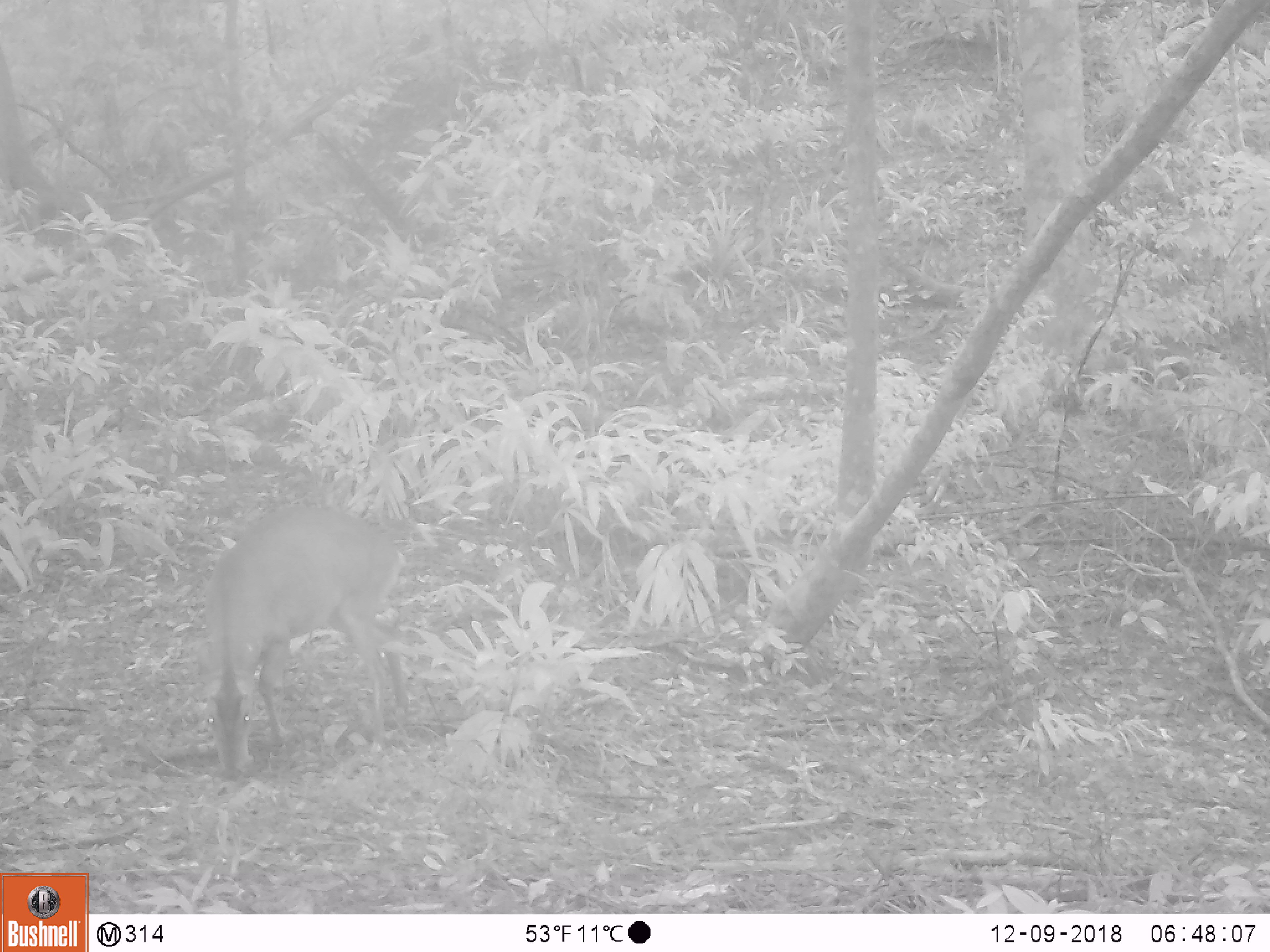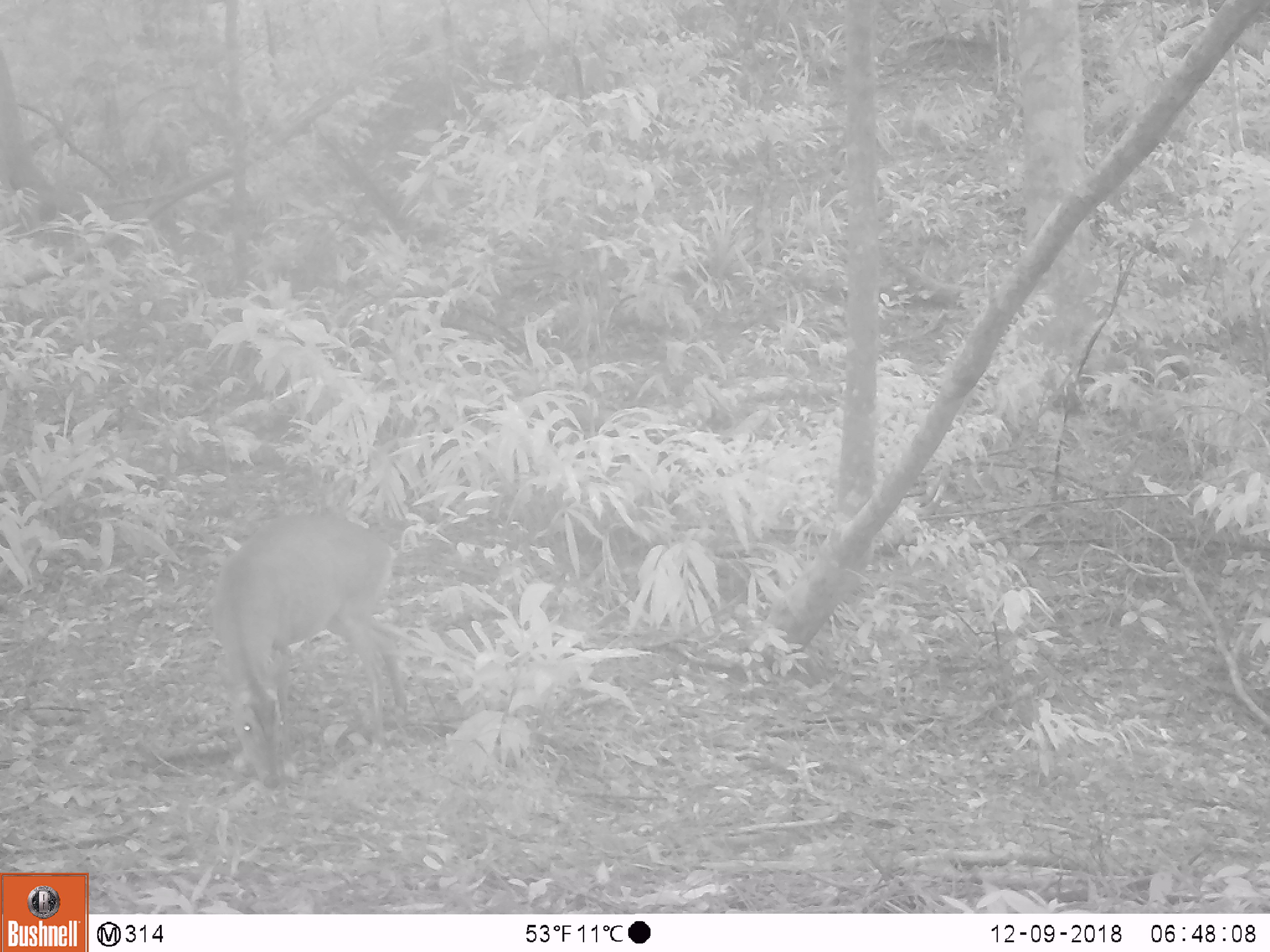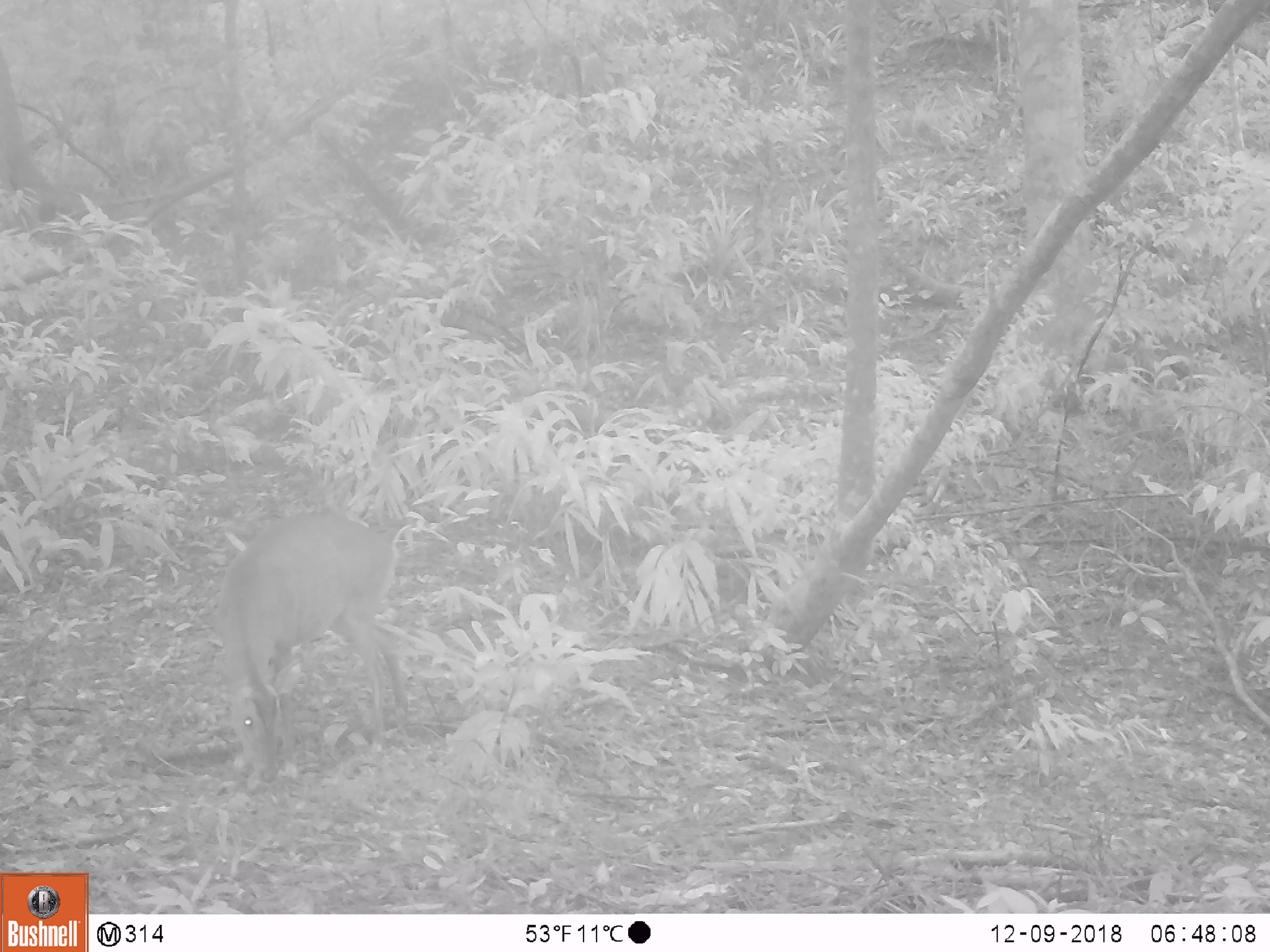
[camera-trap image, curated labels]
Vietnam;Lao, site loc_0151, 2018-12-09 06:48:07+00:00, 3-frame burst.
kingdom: Animalia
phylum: Chordata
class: Mammalia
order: Artiodactyla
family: Cervidae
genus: Muntiacus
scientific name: Muntiacus vuquangensis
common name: large-antlered muntjac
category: large antlered muntjac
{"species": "large antlered muntjac (large-antlered muntjac) (Muntiacus vuquangensis)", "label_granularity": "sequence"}